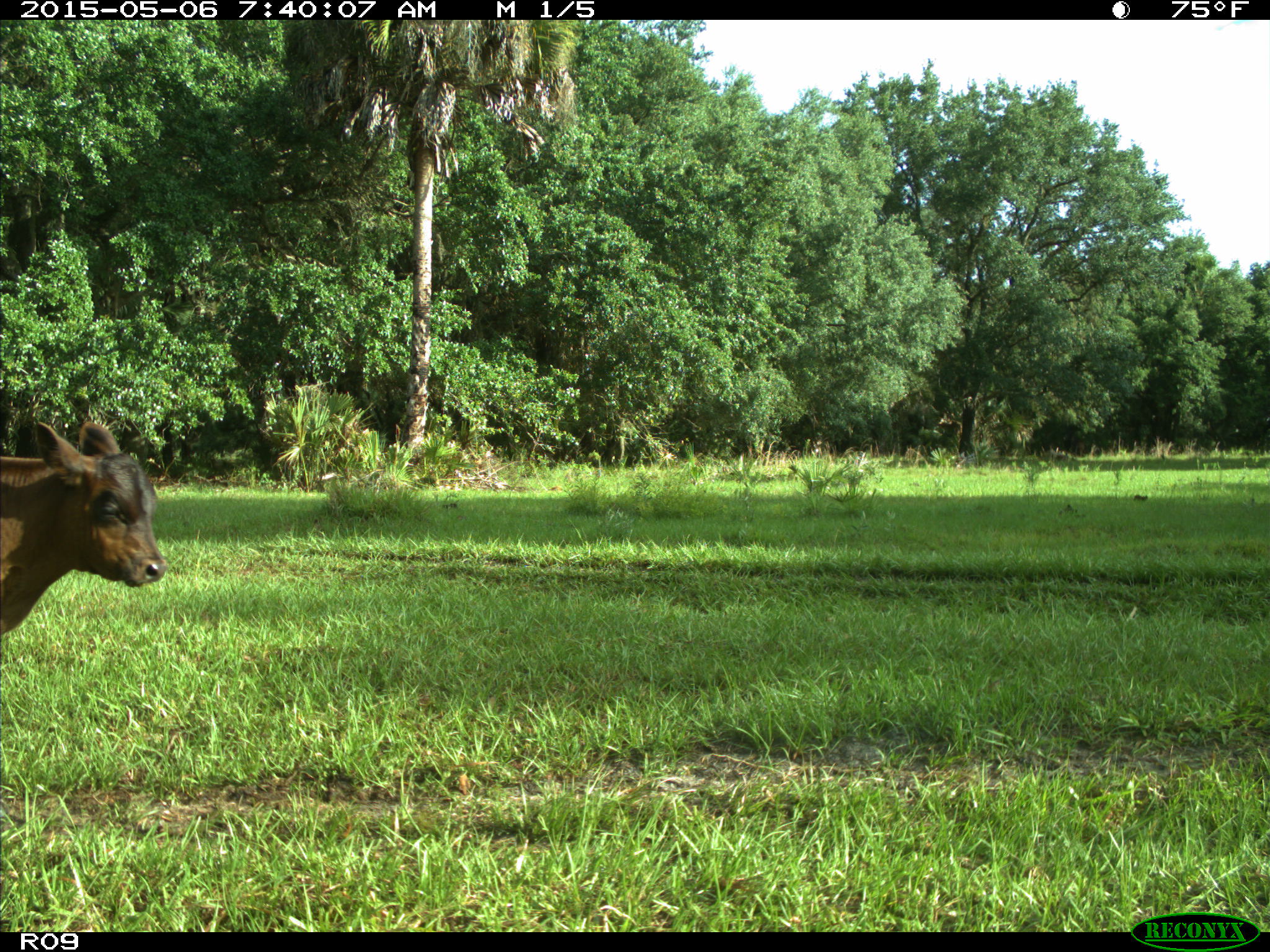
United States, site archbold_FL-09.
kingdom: Animalia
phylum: Chordata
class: Mammalia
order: Artiodactyla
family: Bovidae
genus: Bos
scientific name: Bos taurus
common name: domestic cow